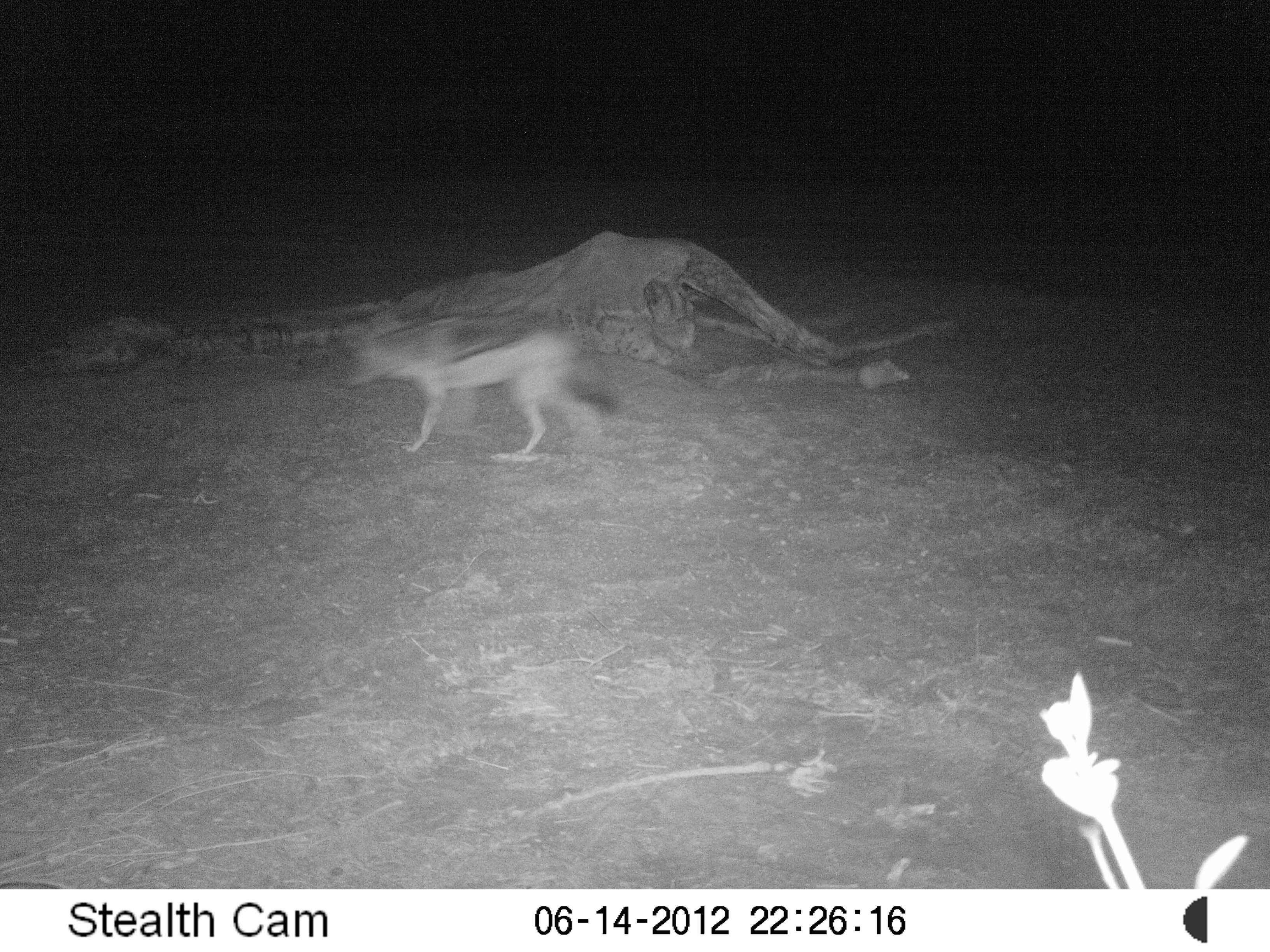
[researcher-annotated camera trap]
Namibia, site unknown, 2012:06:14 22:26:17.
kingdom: Animalia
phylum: Chordata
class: Mammalia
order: Carnivora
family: Hyaenidae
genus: Parahyaena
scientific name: Parahyaena brunnea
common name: brown hyena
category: hyaena brunnea